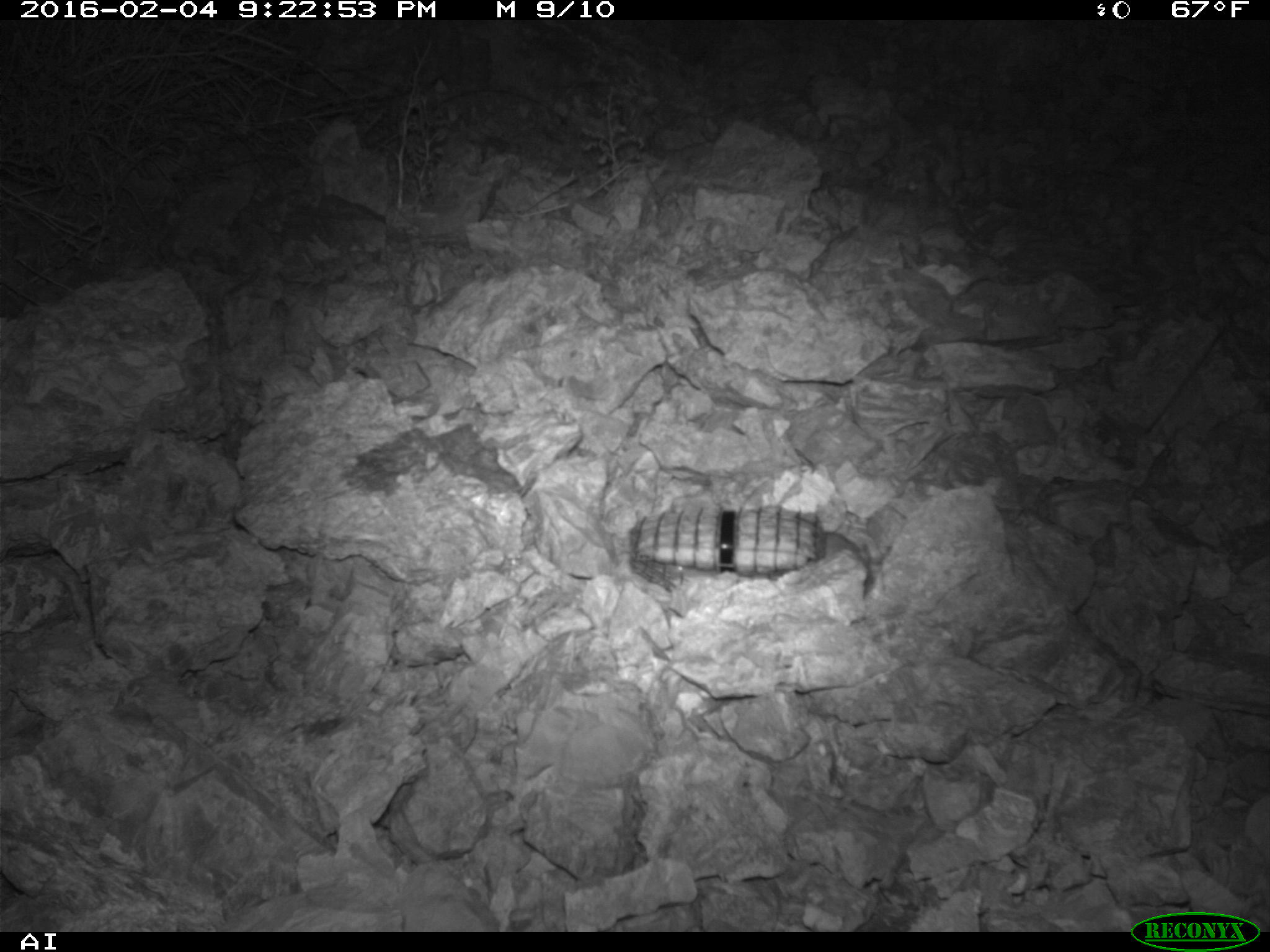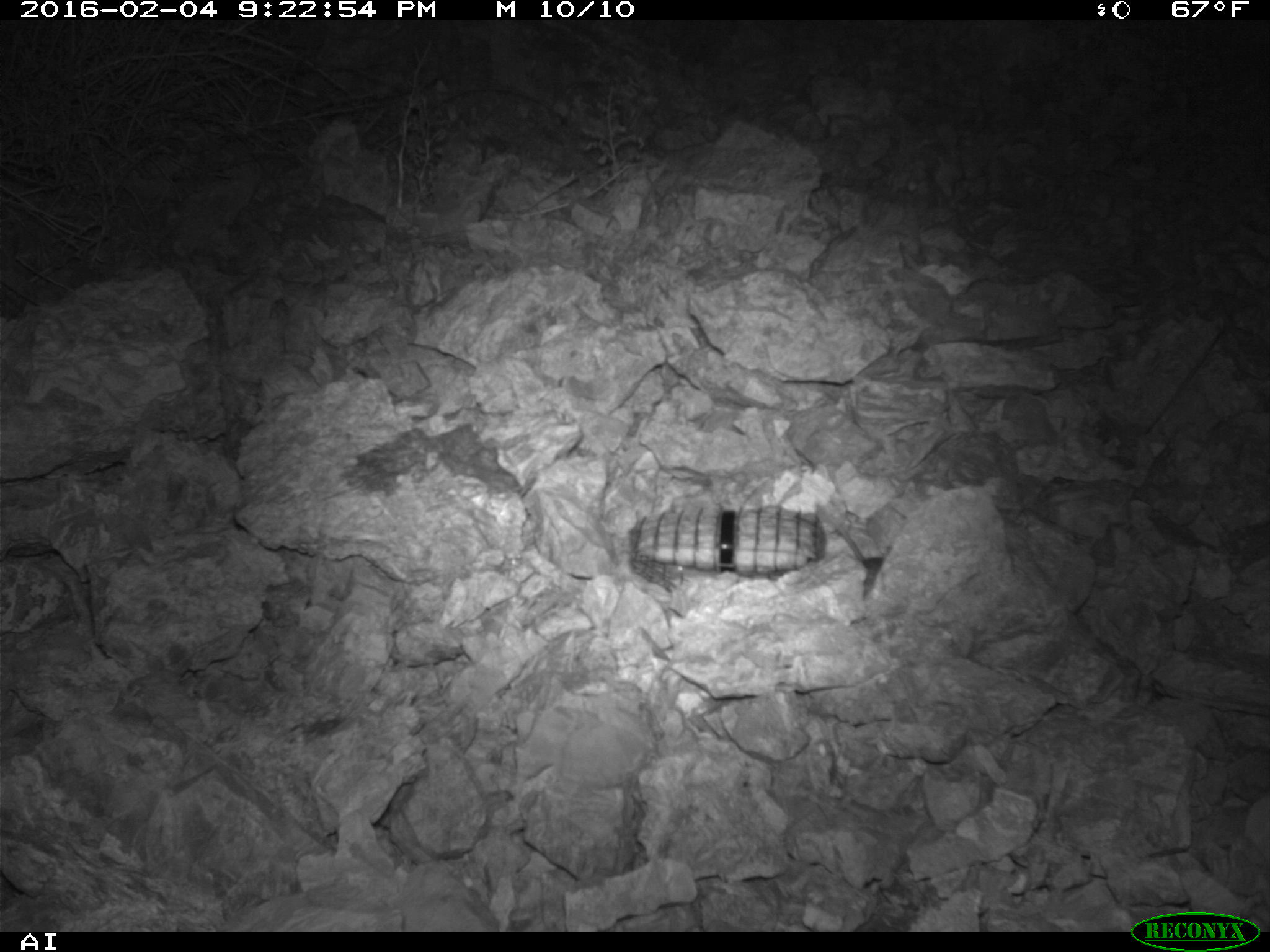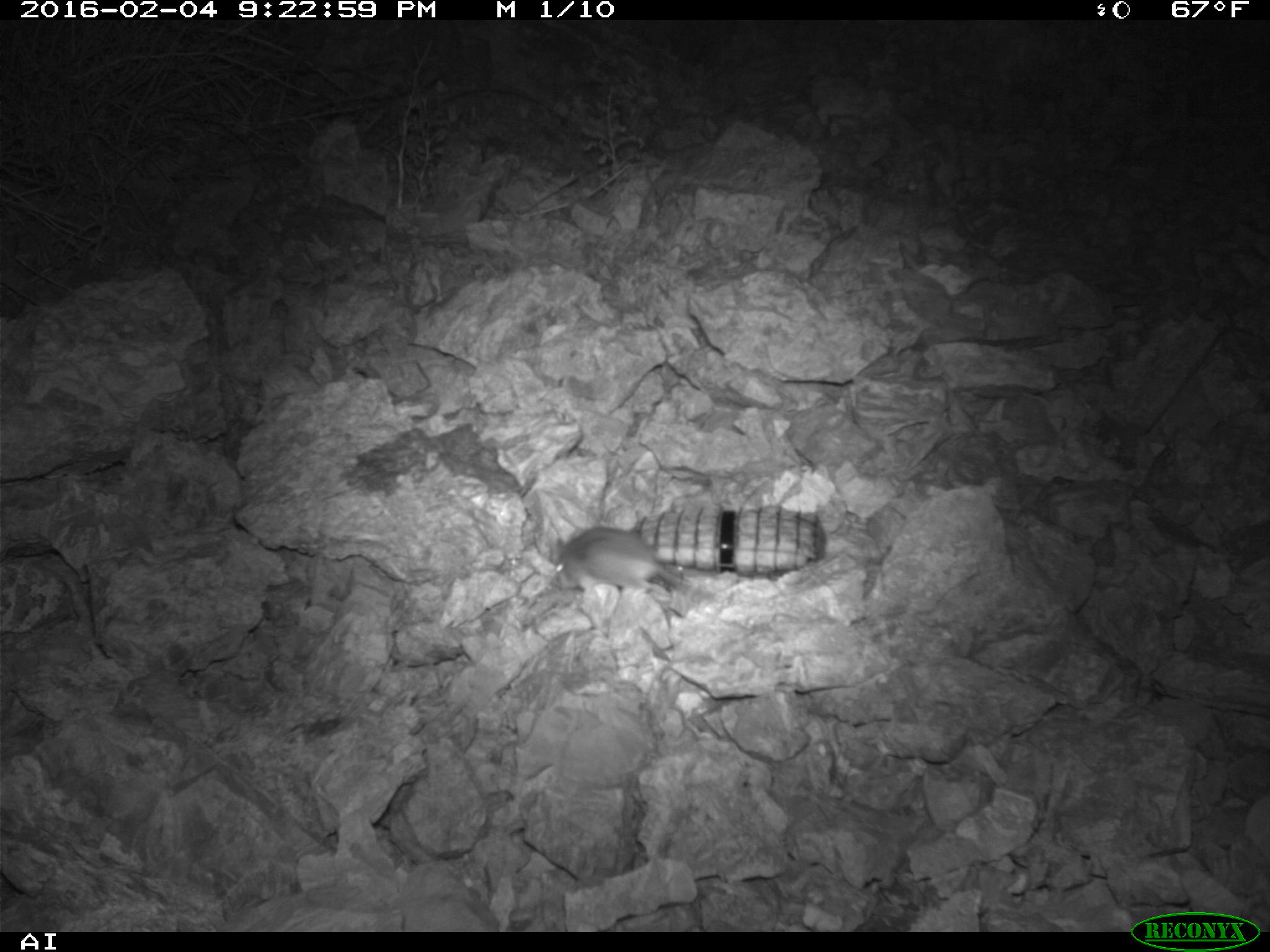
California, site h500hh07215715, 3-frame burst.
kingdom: Animalia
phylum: Chordata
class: Mammalia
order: Rodentia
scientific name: Rodentia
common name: rodent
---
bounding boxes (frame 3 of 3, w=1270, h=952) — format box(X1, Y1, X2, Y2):
rodent: box(552, 526, 688, 595)